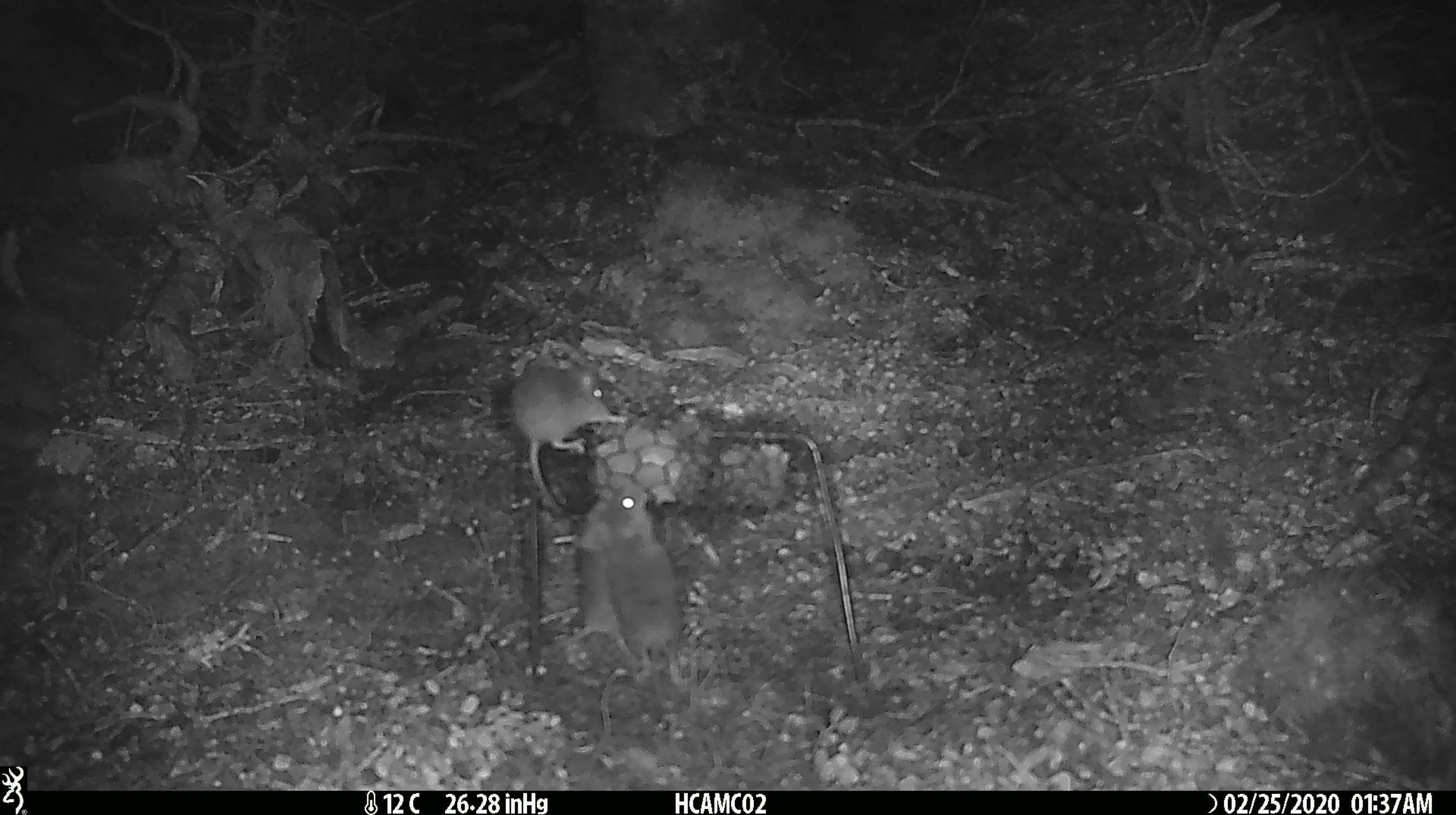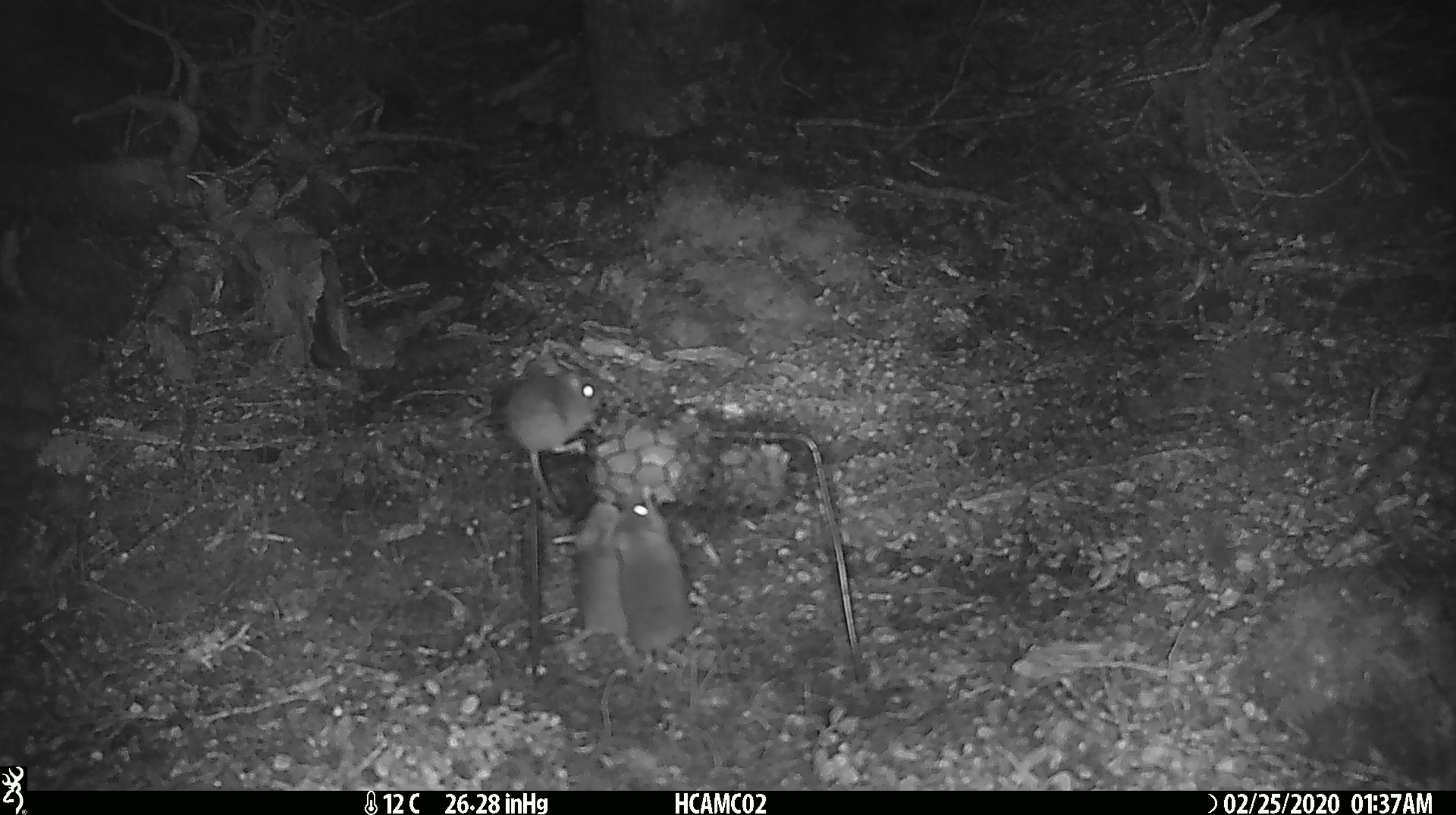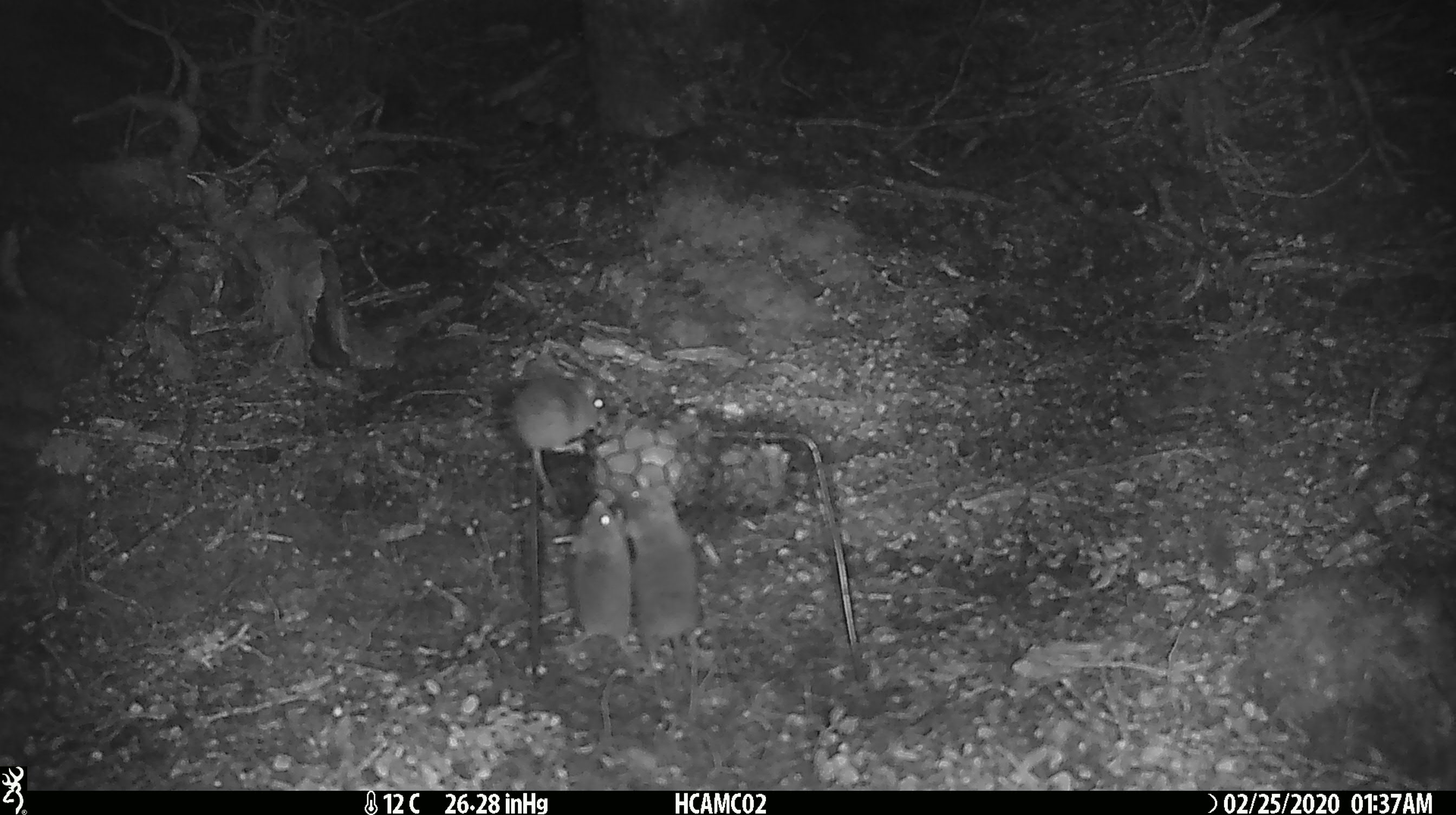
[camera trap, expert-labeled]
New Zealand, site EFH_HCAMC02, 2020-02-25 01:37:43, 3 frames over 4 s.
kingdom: Animalia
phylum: Chordata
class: Mammalia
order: Rodentia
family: Muridae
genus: Mus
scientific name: Mus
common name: mouse